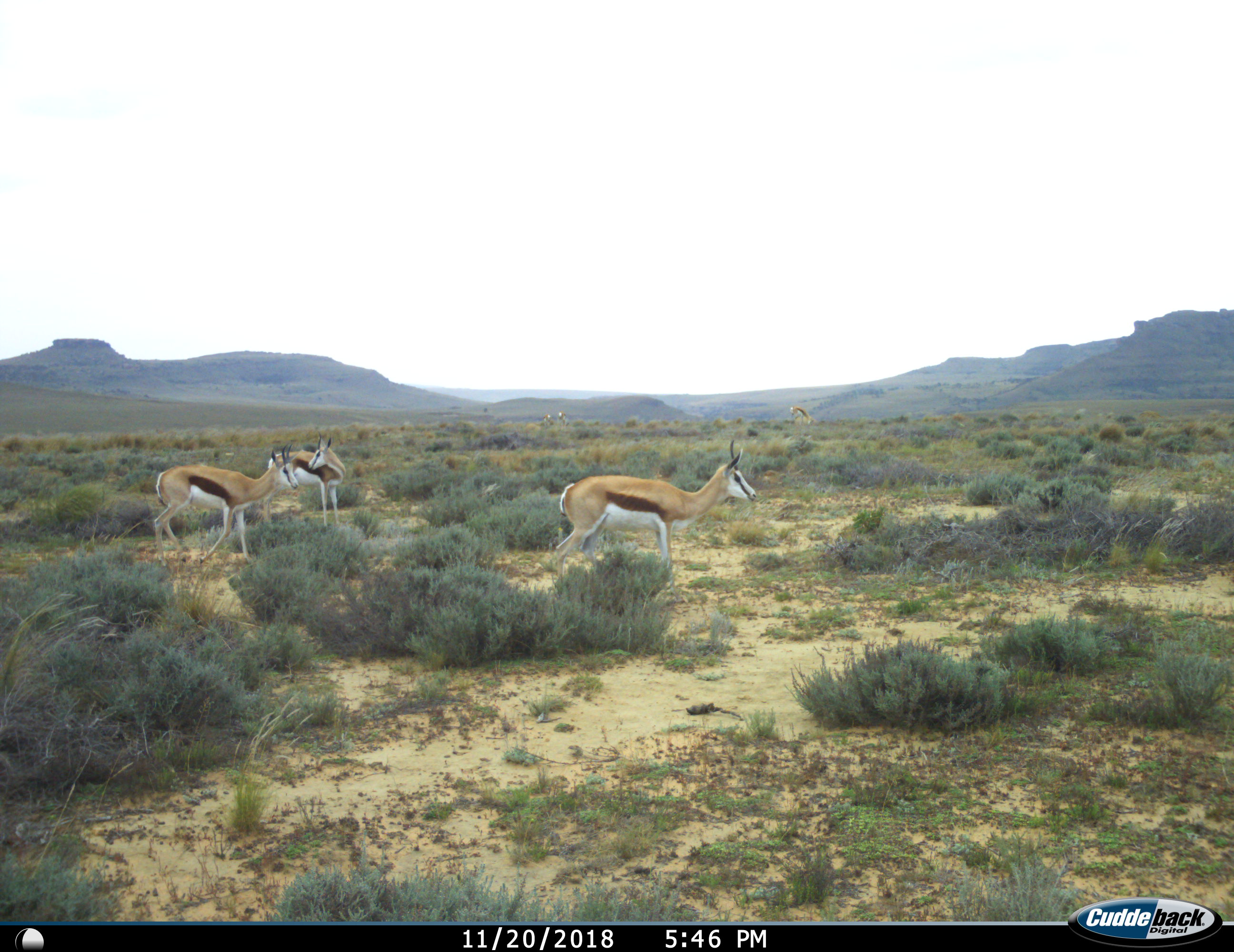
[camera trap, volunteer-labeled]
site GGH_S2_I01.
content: unidentified animal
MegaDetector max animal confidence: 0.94